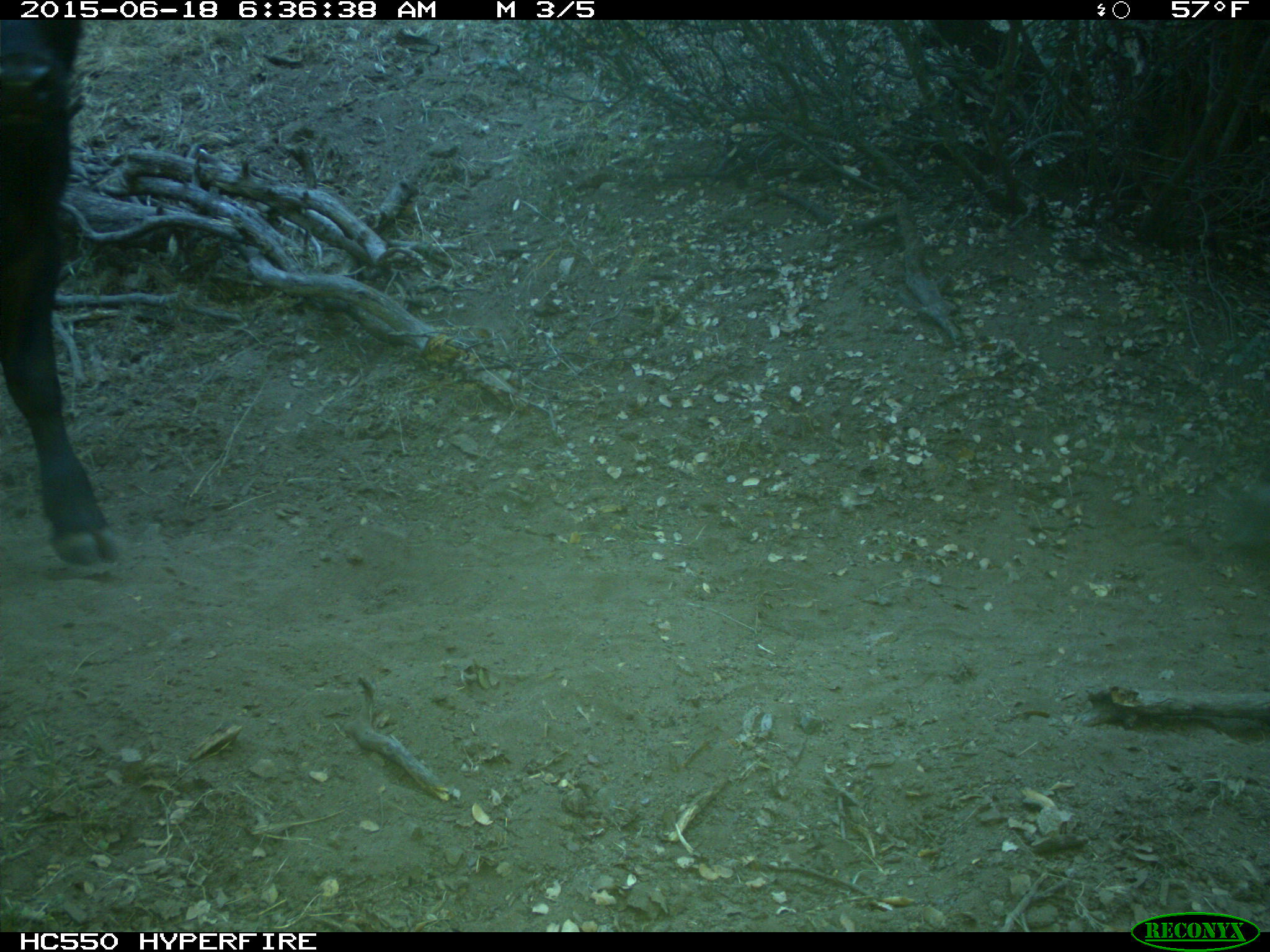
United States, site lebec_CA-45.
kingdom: Animalia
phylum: Chordata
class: Mammalia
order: Artiodactyla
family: Bovidae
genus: Bos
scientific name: Bos taurus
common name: domestic cow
Bos taurus (domestic cow).